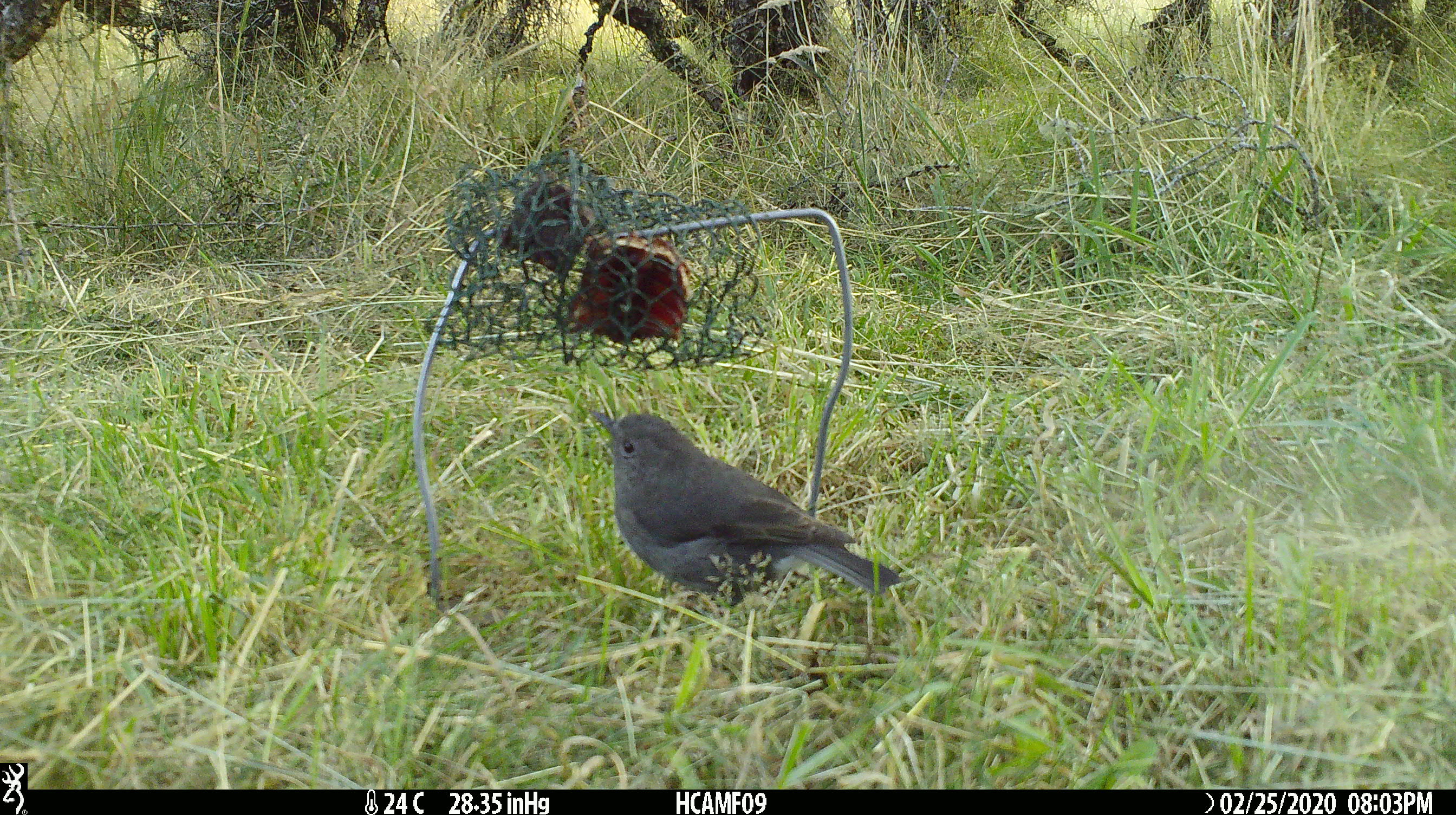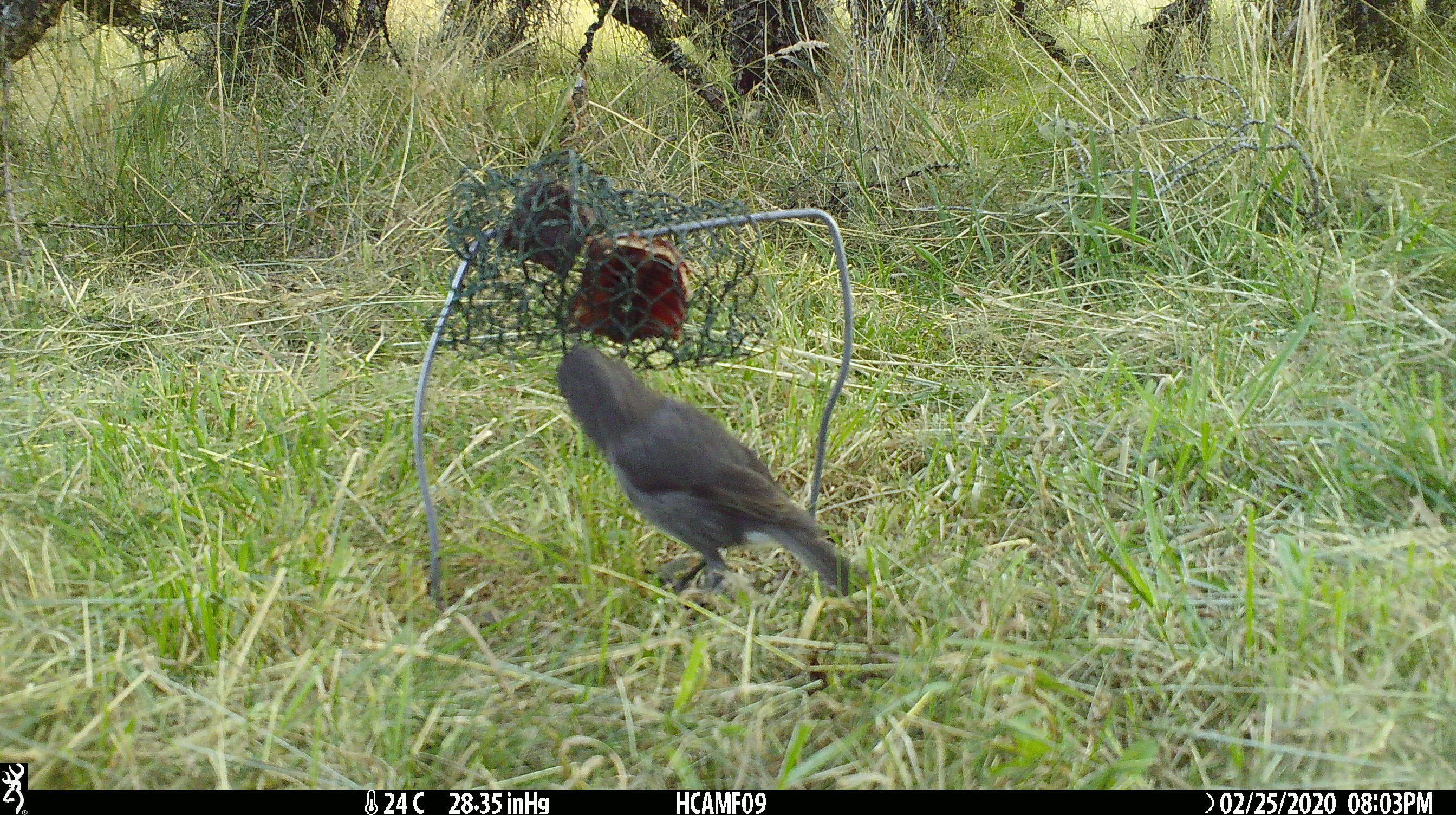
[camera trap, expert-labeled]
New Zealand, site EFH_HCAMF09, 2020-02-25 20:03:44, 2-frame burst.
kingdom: Animalia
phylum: Chordata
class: Aves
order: Passeriformes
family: Petroicidae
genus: Petroica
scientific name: Petroica australis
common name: new zealand robin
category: robin